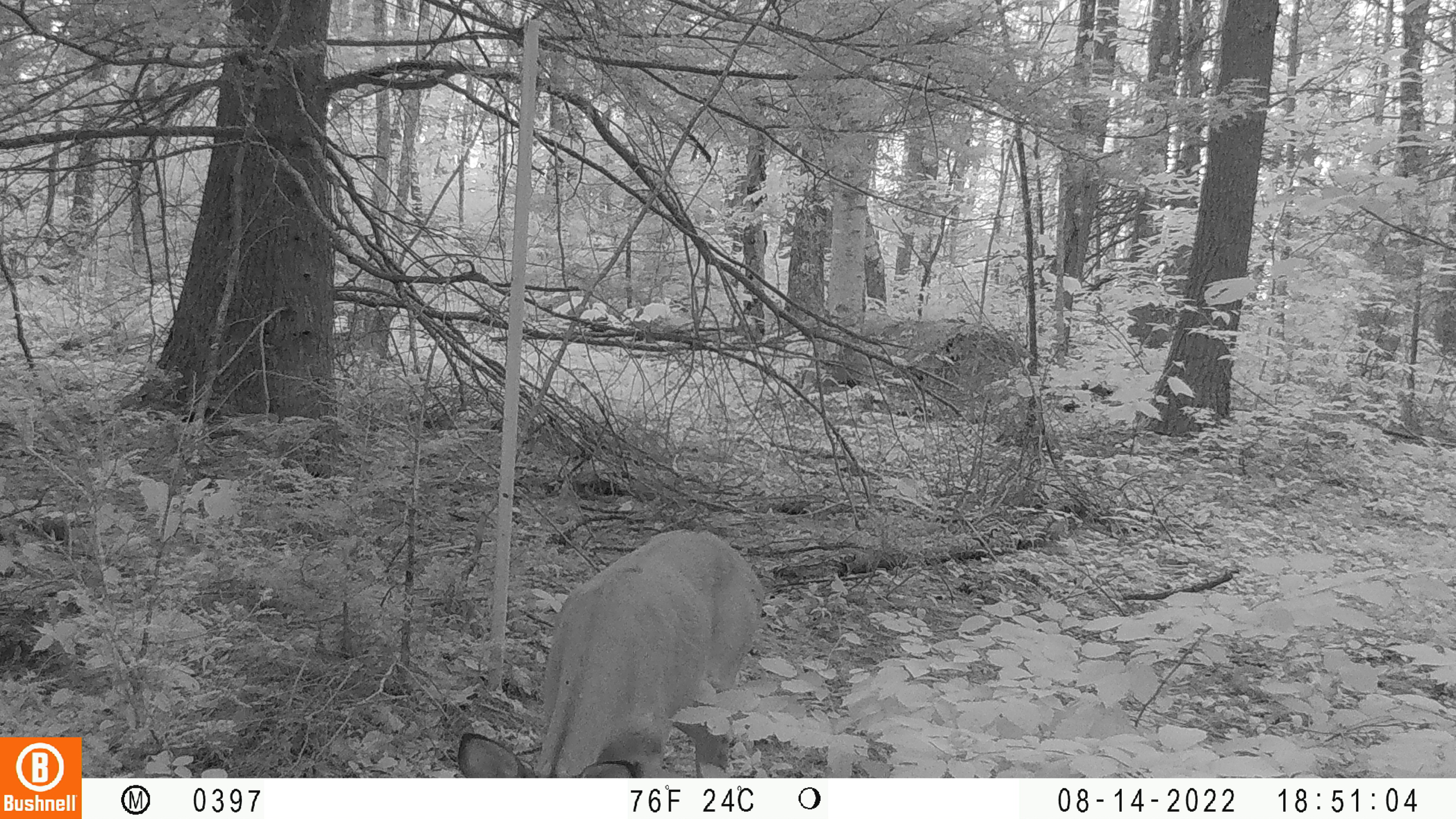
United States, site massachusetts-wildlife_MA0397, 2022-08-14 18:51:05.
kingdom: Animalia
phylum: Chordata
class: Mammalia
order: Artiodactyla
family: Cervidae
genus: Odocoileus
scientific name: Odocoileus virginianus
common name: white-tailed deer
White-tailed deer (Odocoileus virginianus).